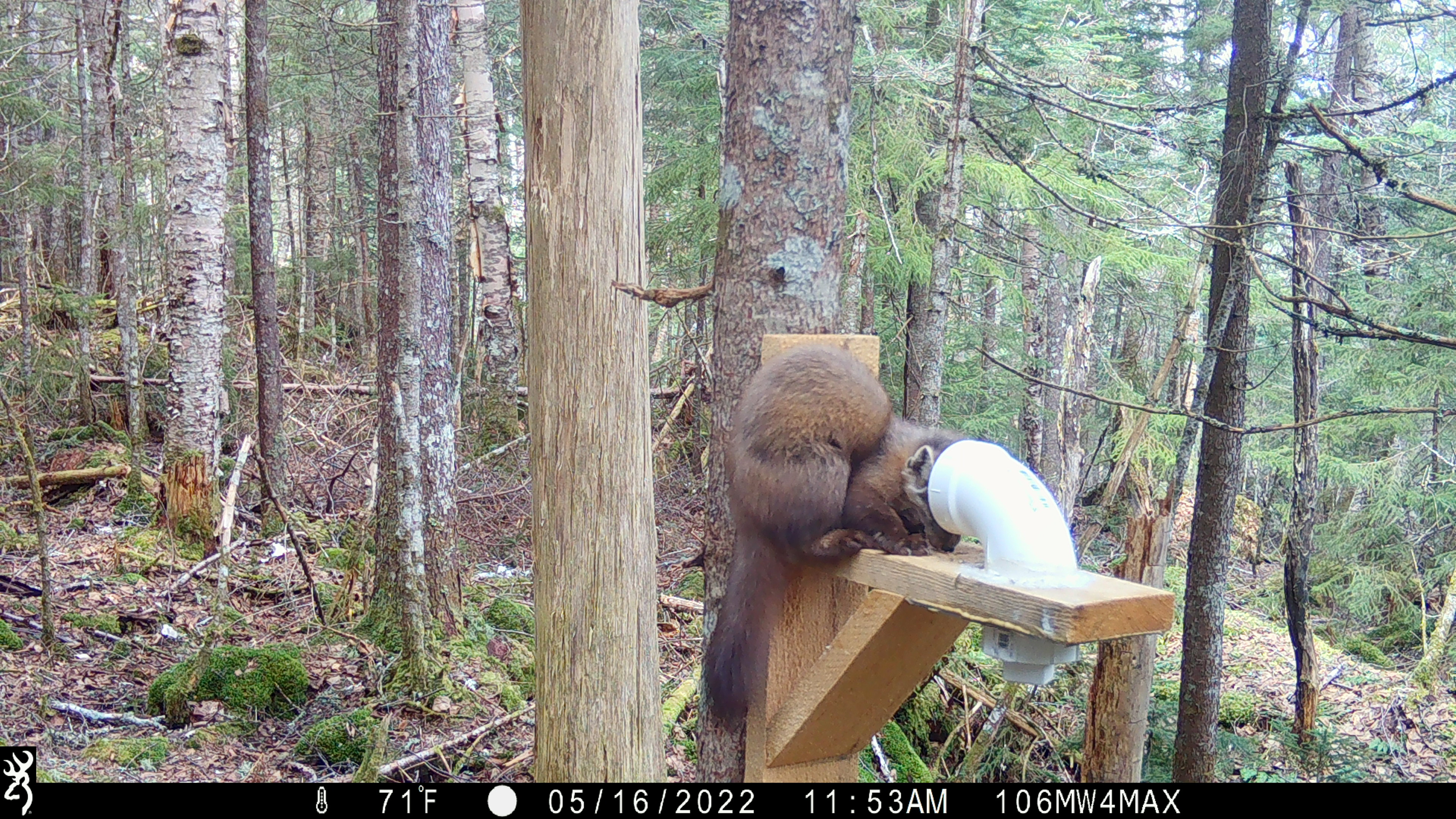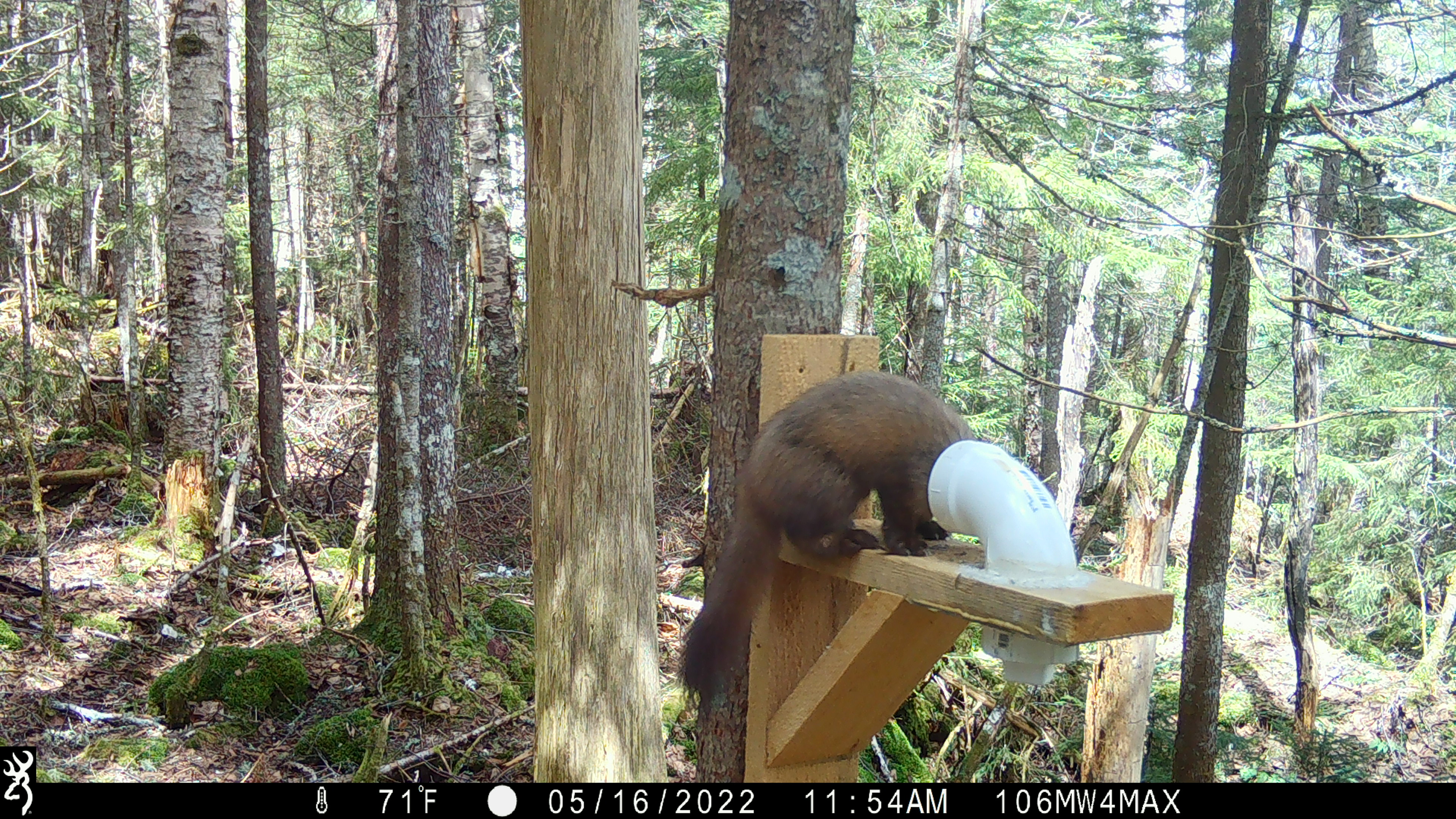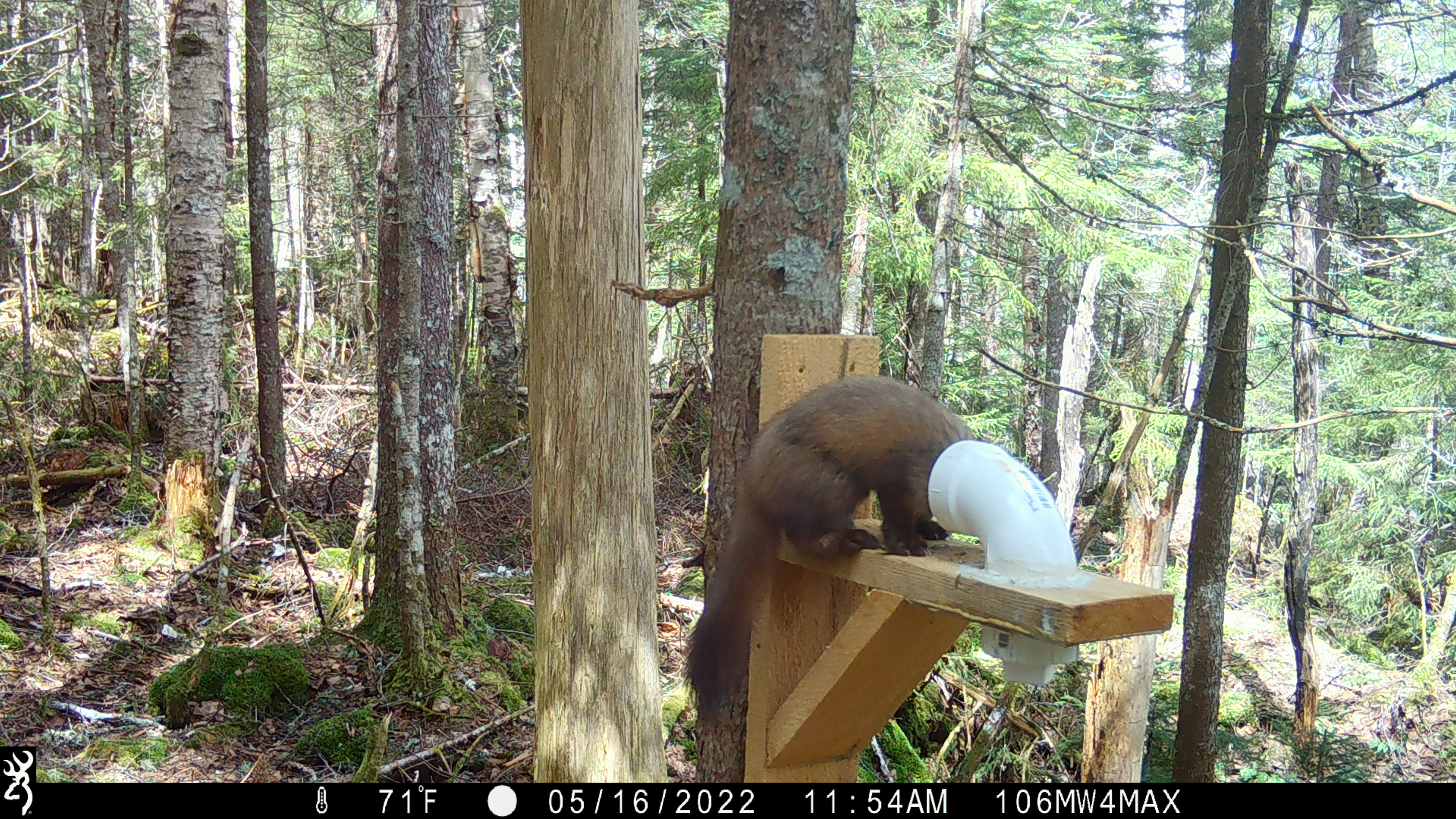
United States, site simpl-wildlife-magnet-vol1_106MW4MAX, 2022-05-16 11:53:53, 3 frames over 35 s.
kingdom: Animalia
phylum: Chordata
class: Mammalia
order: Carnivora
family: Mustelidae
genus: Martes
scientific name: Martes americana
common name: american marten